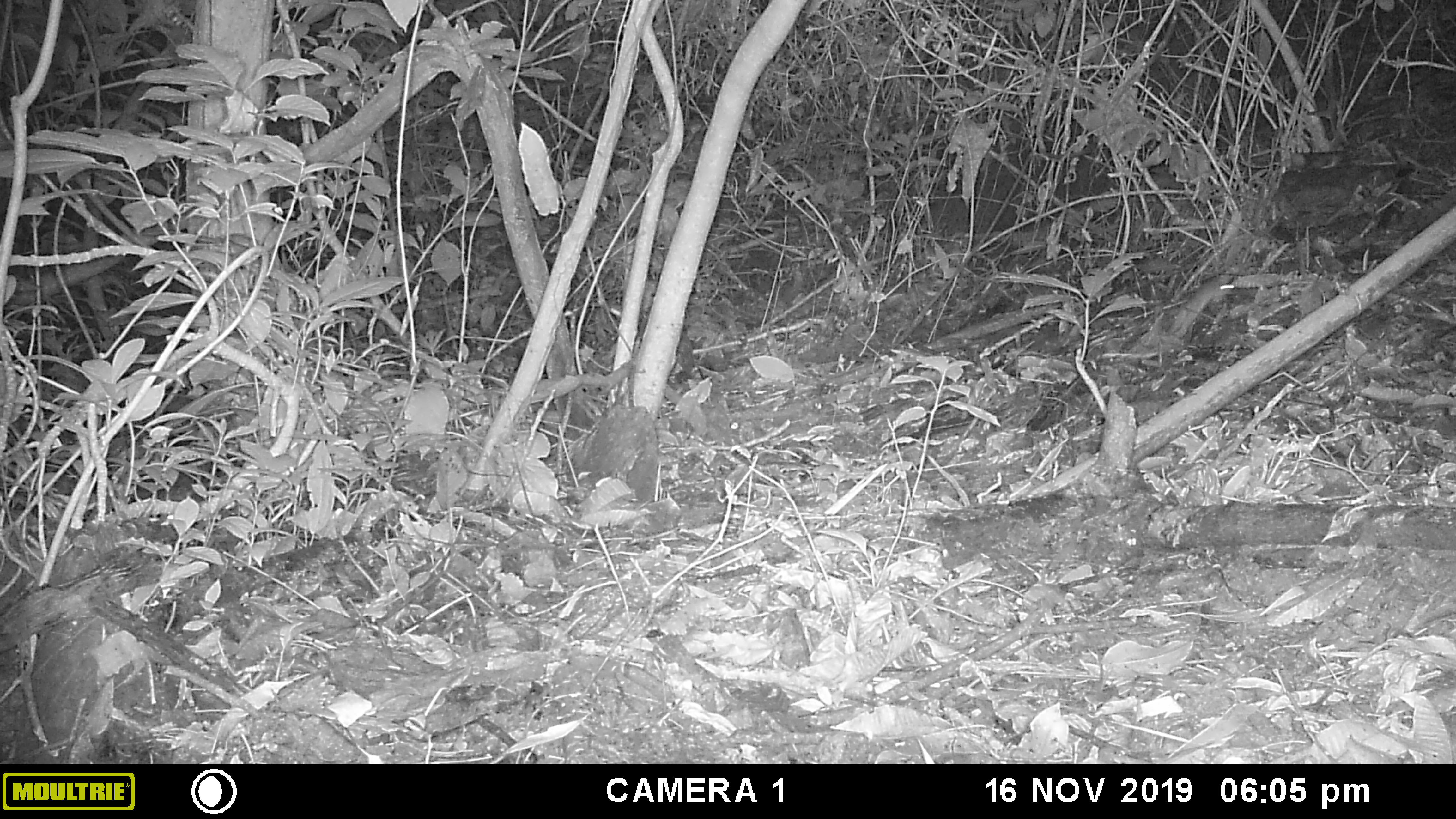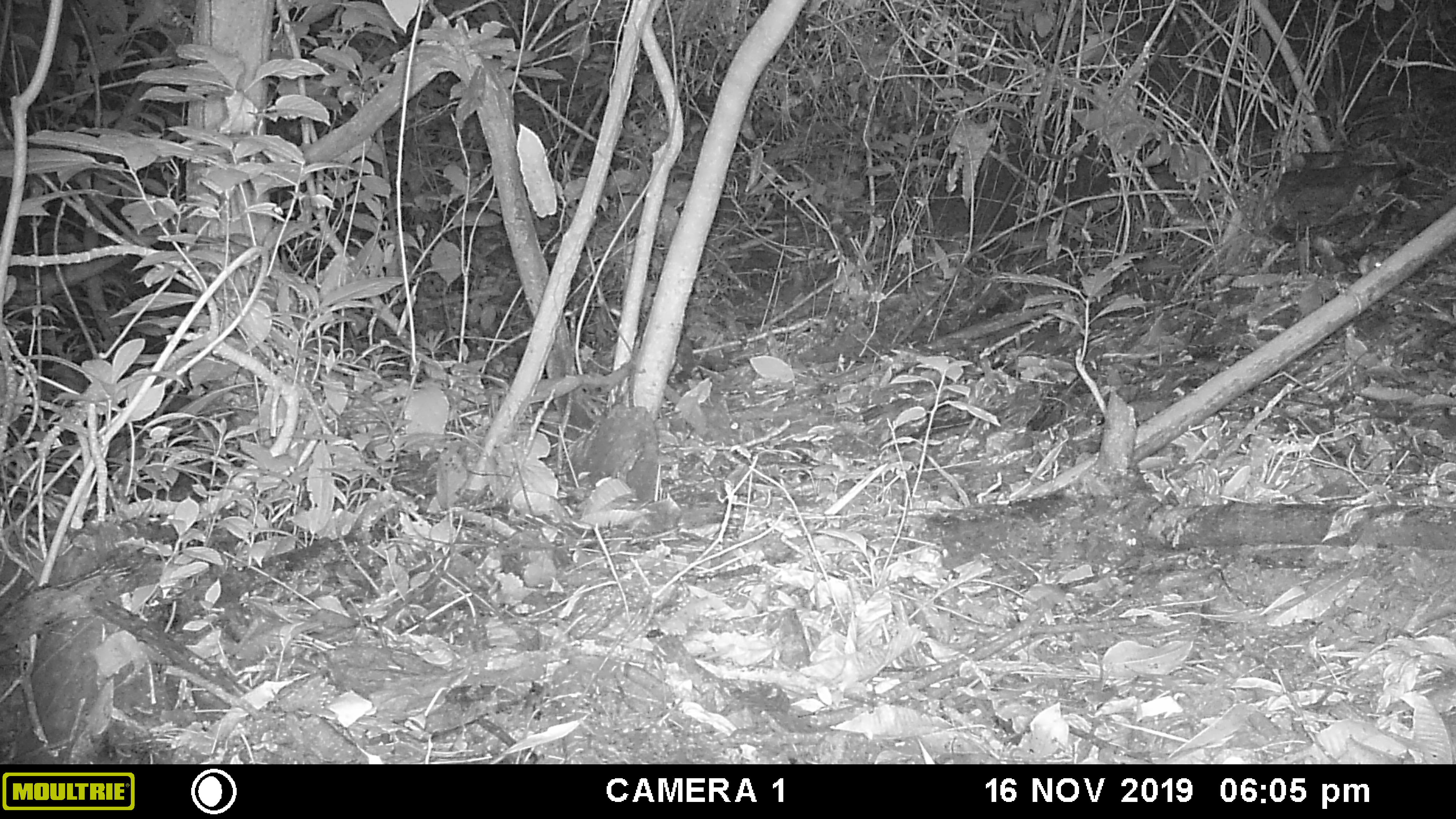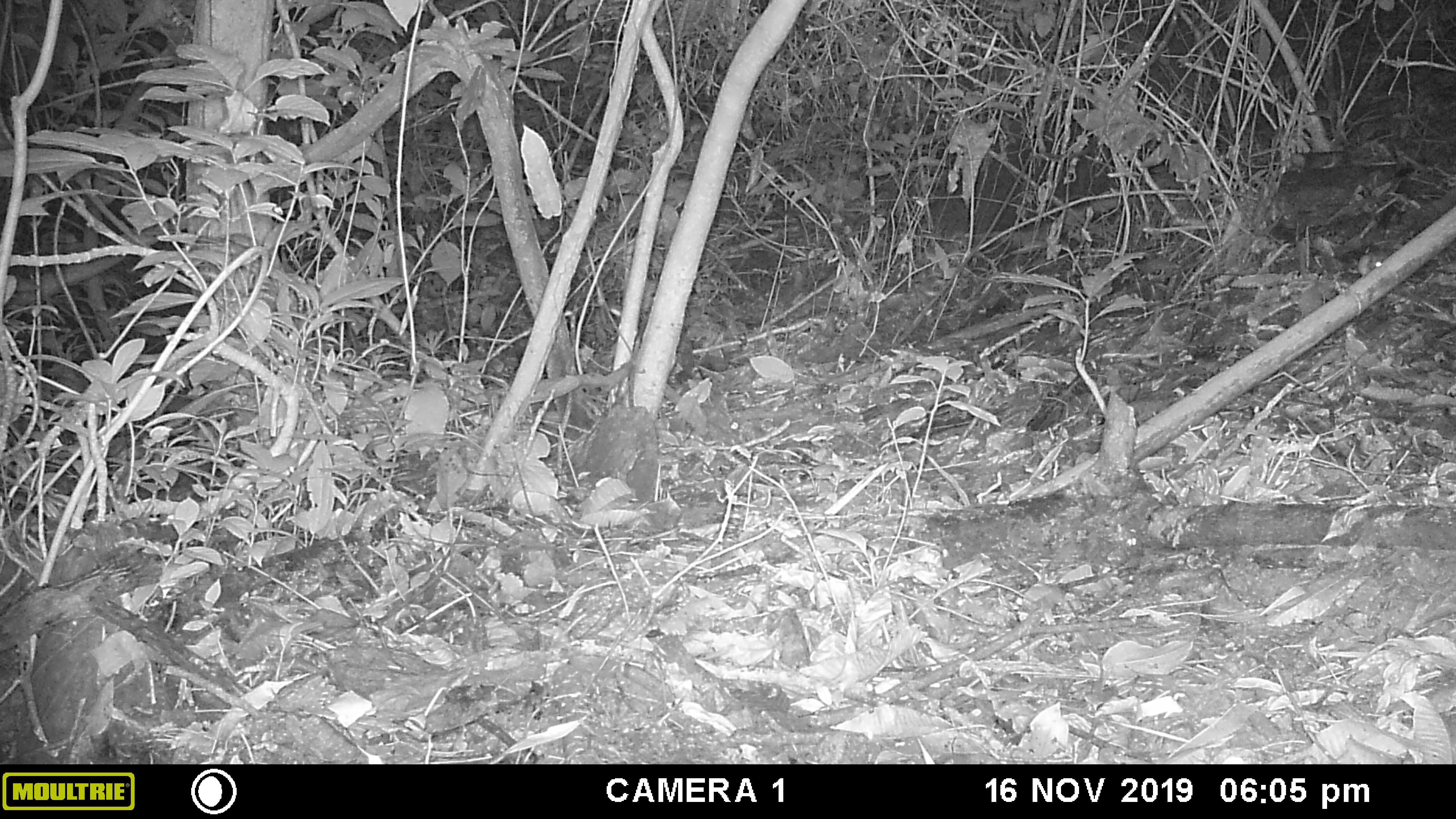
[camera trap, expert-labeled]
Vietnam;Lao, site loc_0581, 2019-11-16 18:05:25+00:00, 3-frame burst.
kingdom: Animalia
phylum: Chordata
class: Mammalia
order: Rodentia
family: Muridae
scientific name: Muridae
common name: old-world mice and rats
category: unidentified murid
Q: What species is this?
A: Unidentified murid (old-world mice and rats) (Muridae).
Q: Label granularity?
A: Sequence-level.